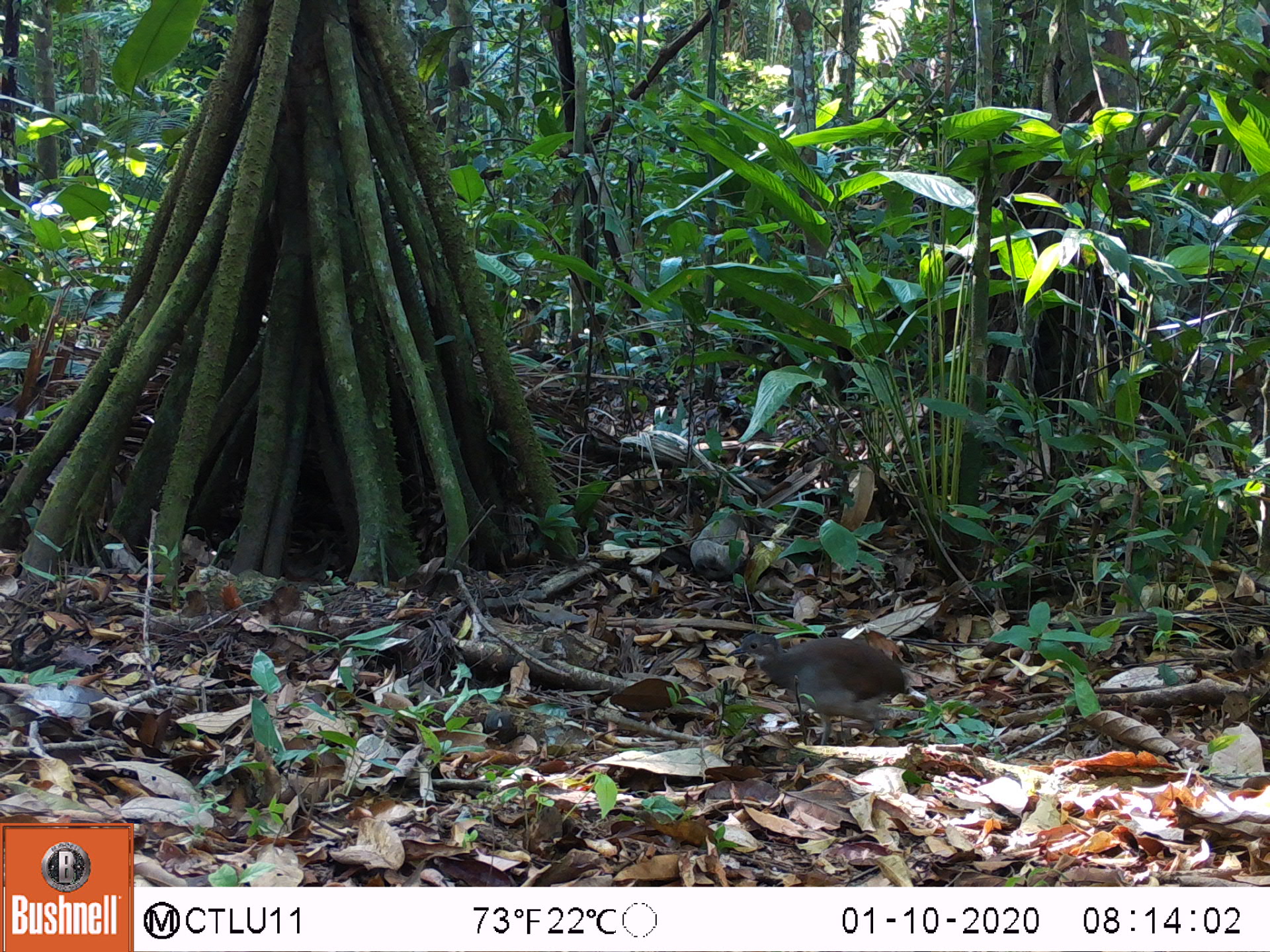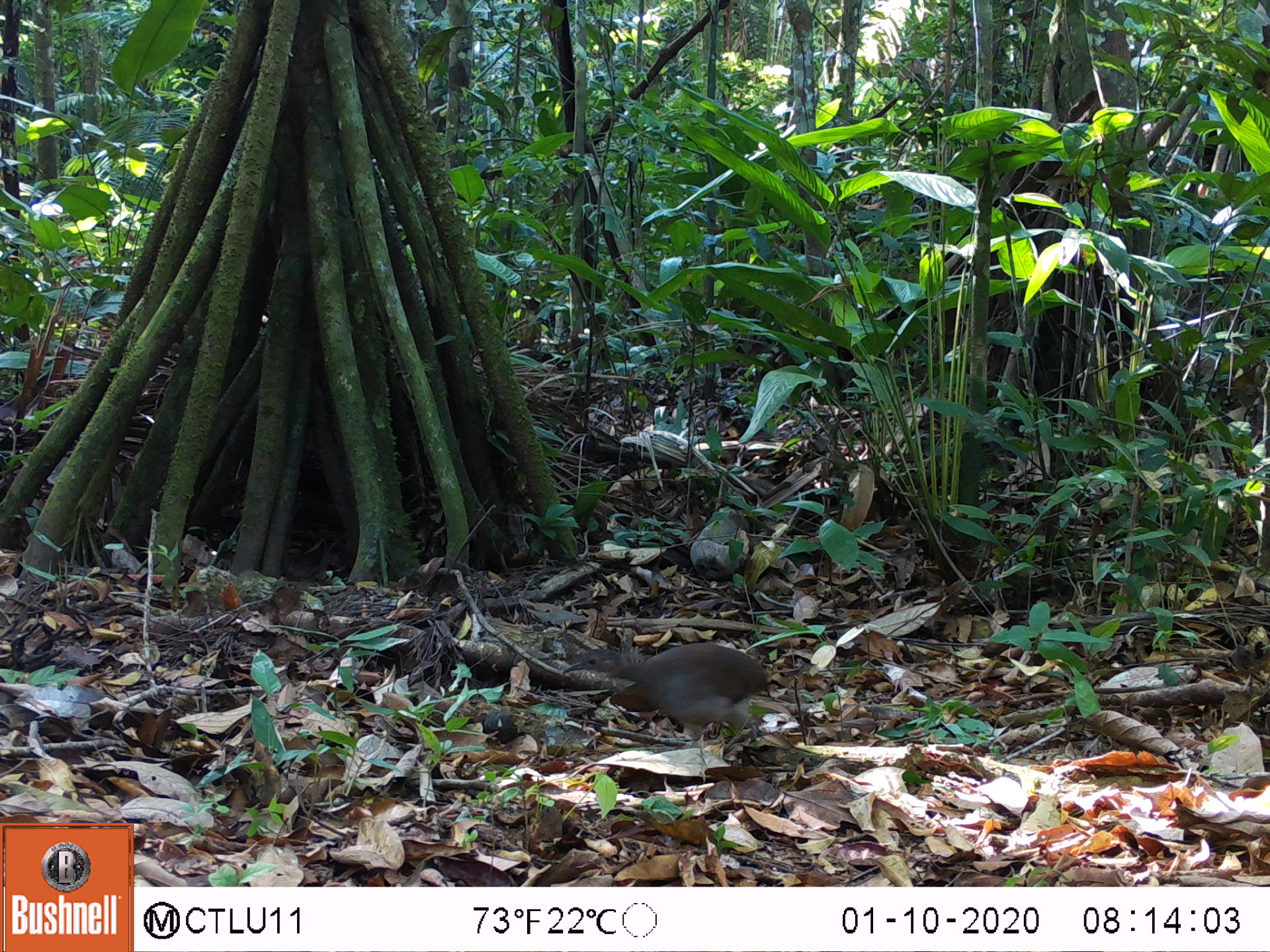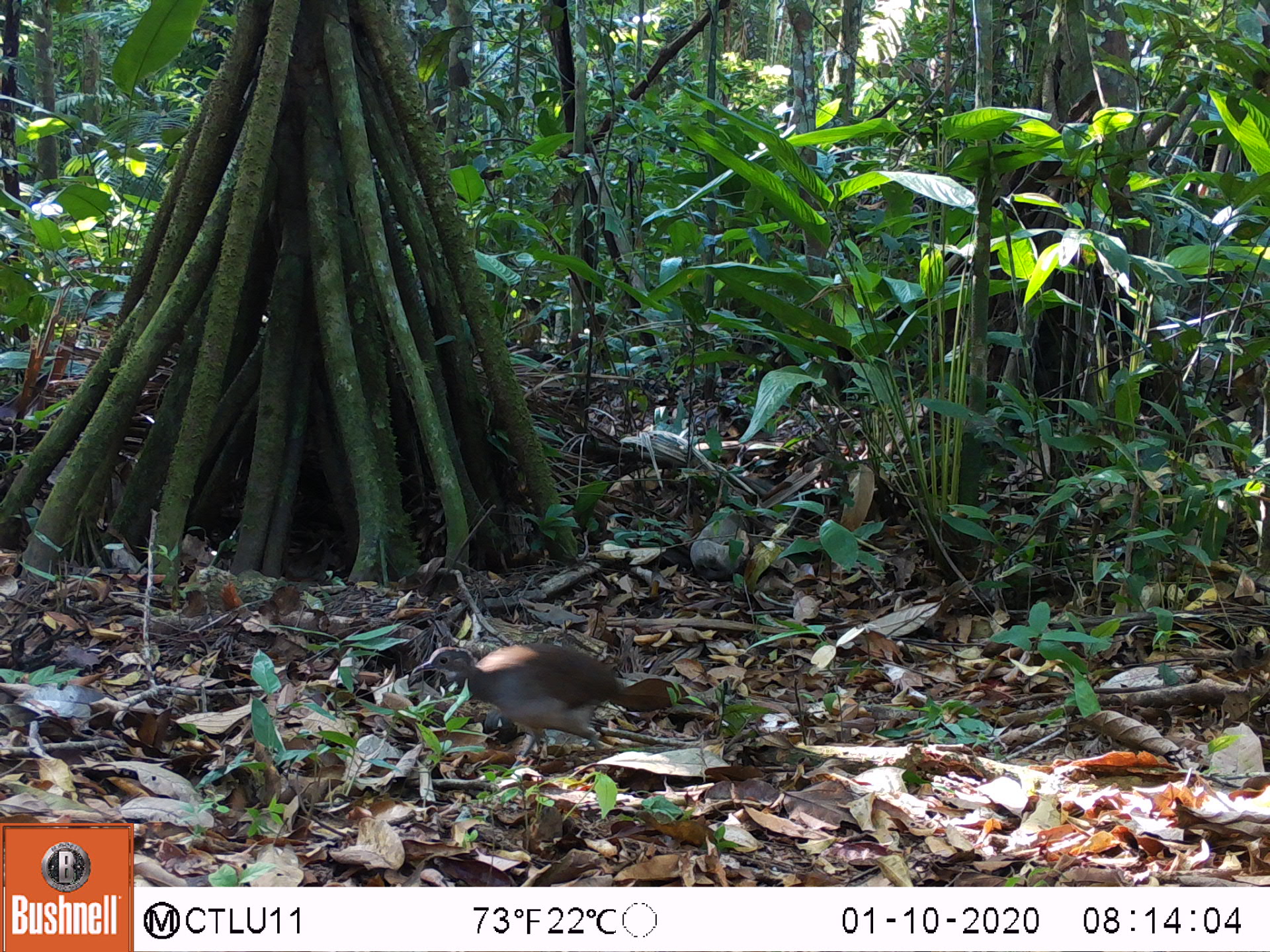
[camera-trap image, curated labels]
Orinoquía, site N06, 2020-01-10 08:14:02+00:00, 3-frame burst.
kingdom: Animalia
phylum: Chordata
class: Aves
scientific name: Aves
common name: bird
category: unknown bird